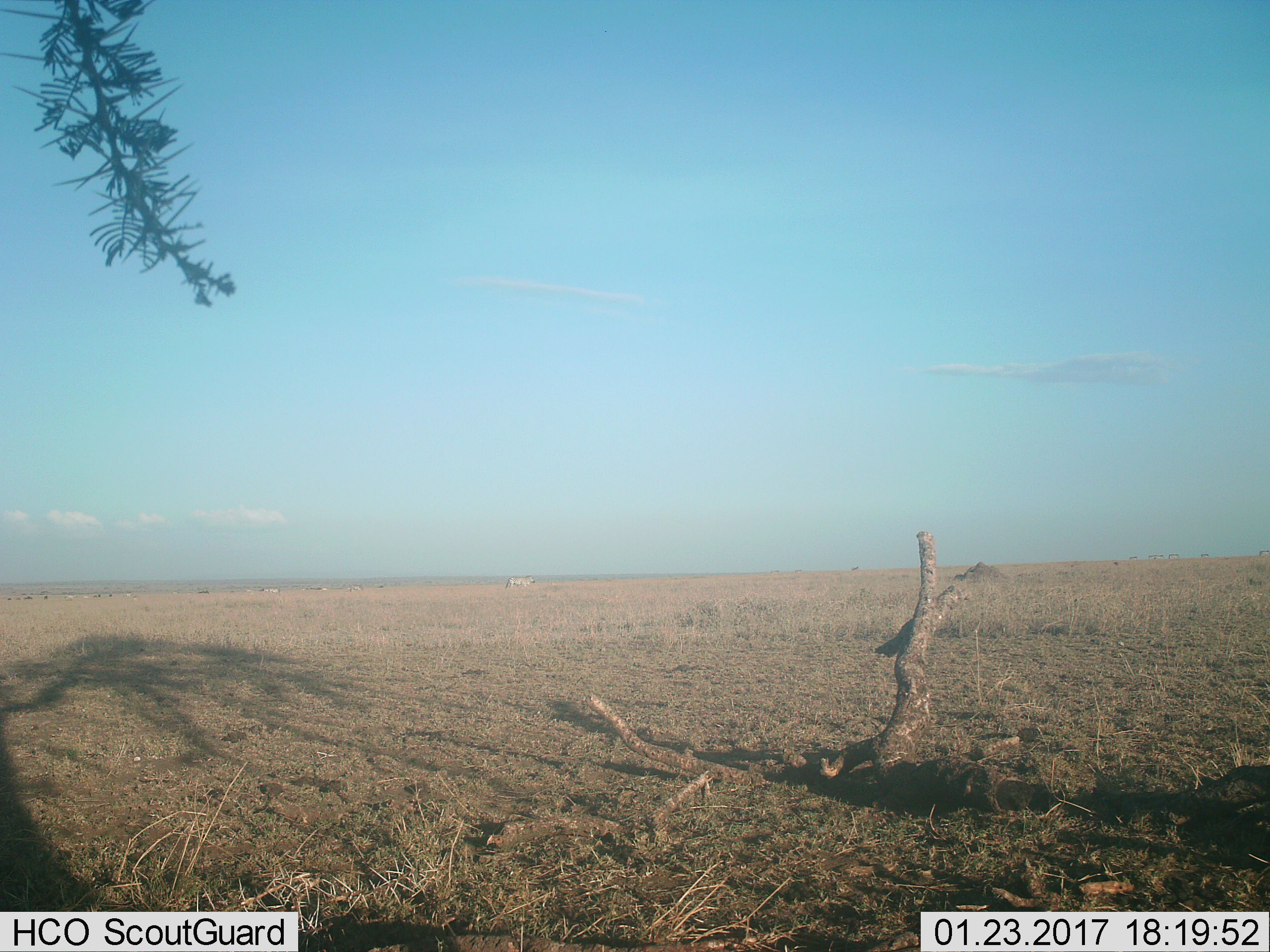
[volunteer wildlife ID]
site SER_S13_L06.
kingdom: Animalia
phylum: Chordata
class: Mammalia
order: Perissodactyla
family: Equidae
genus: Equus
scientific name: Equus quagga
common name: plains zebra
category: zebraplains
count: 1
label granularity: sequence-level